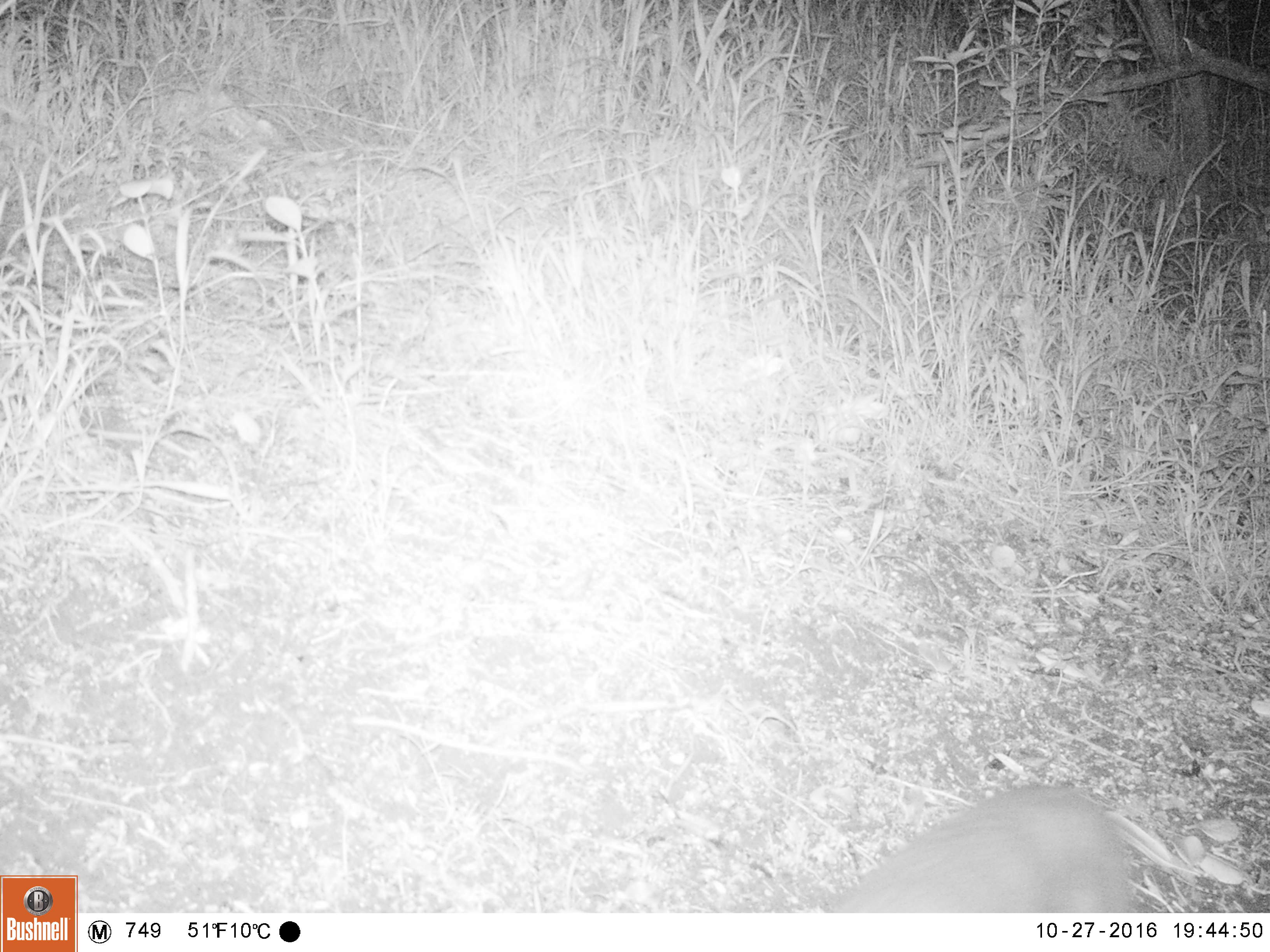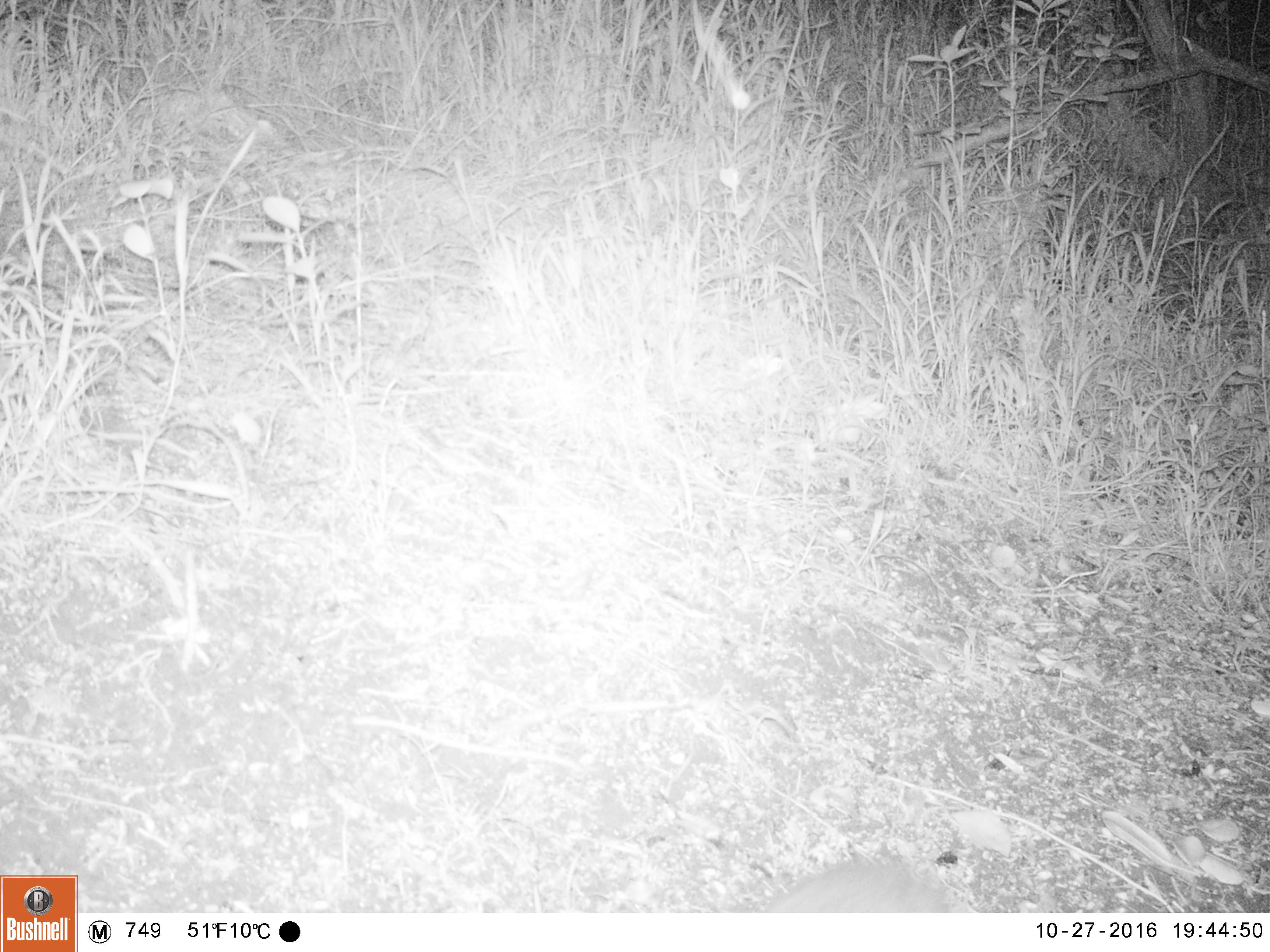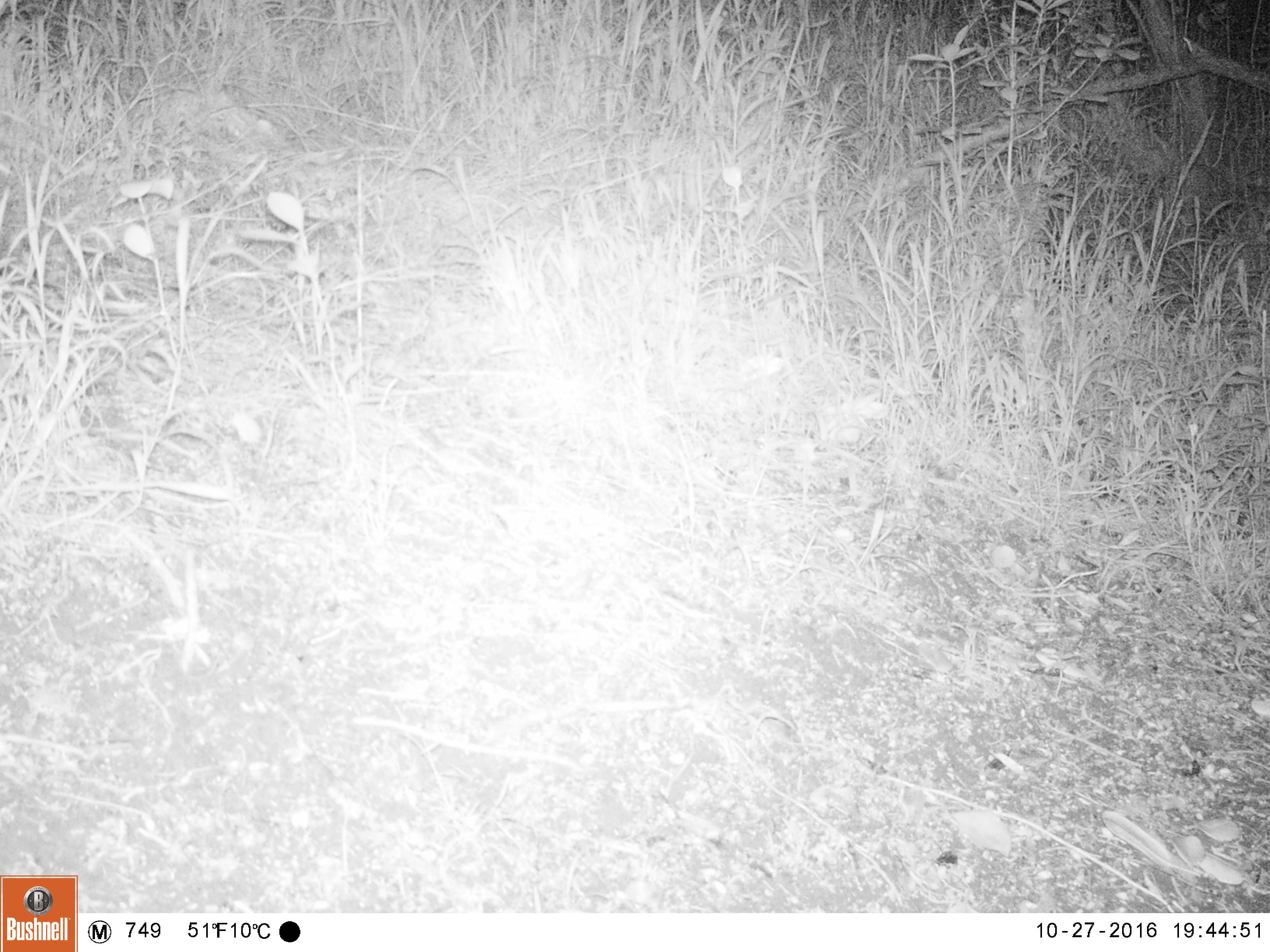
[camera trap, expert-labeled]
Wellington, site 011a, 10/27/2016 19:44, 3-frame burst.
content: unidentified animal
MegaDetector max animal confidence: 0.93